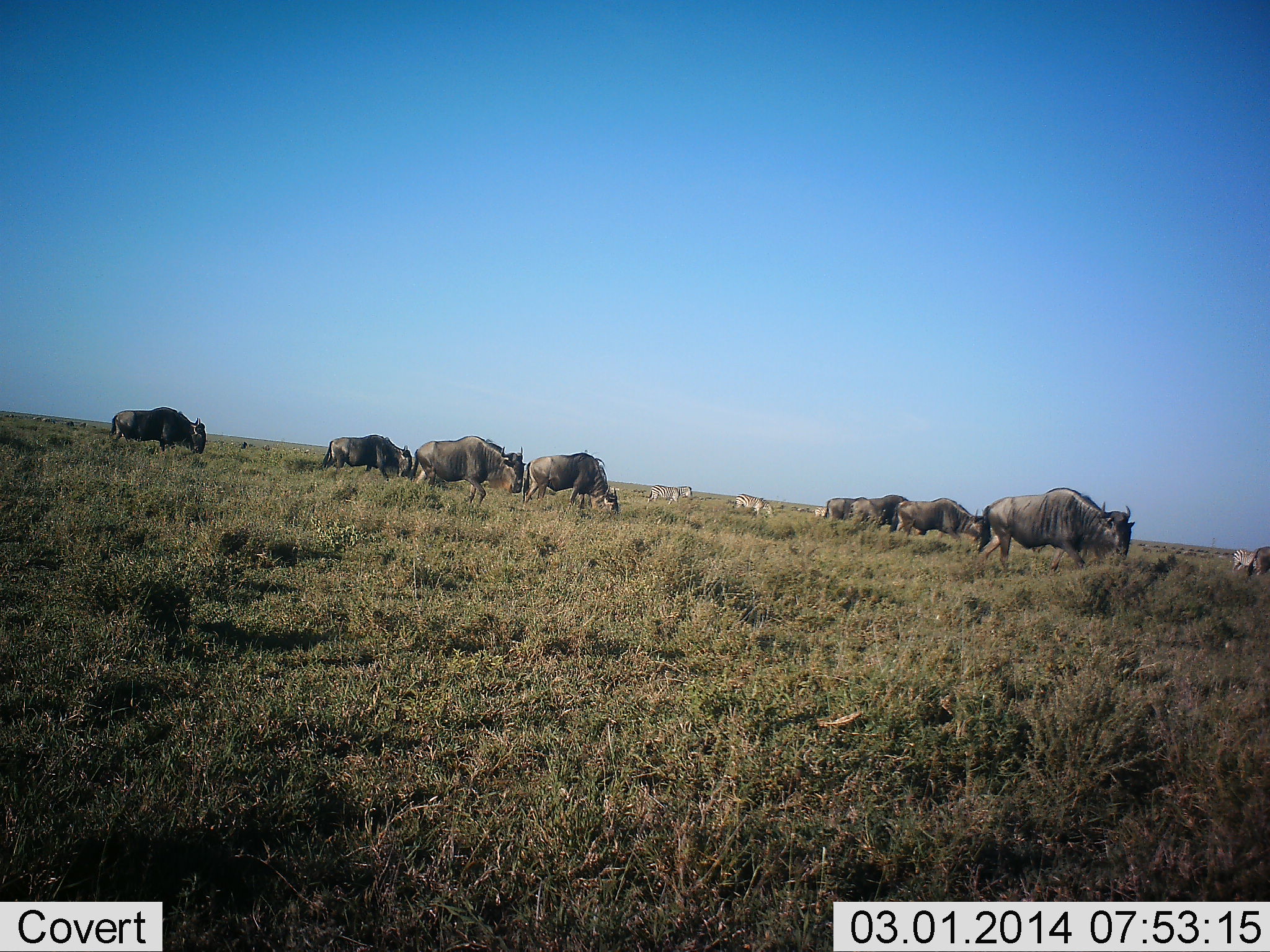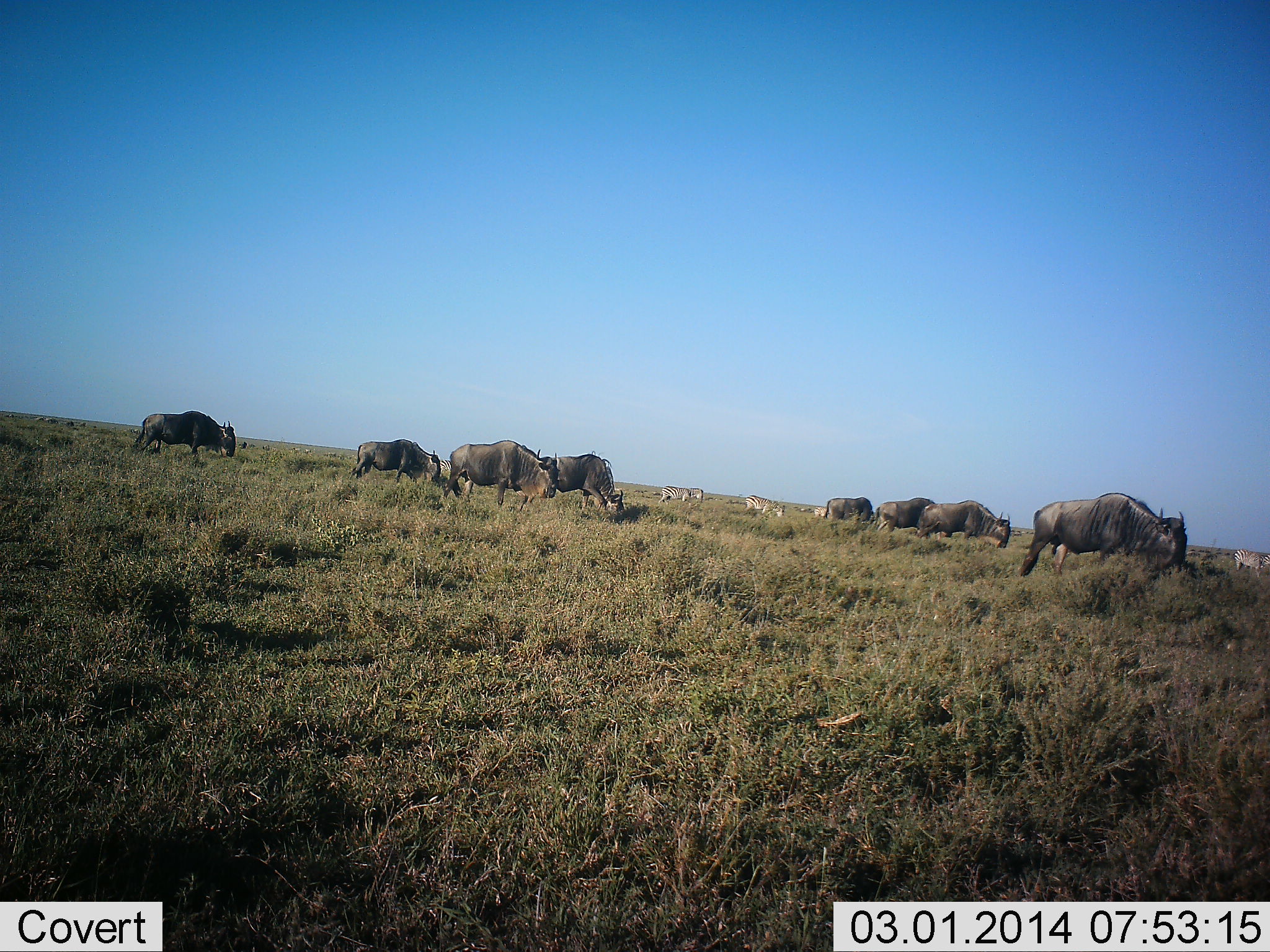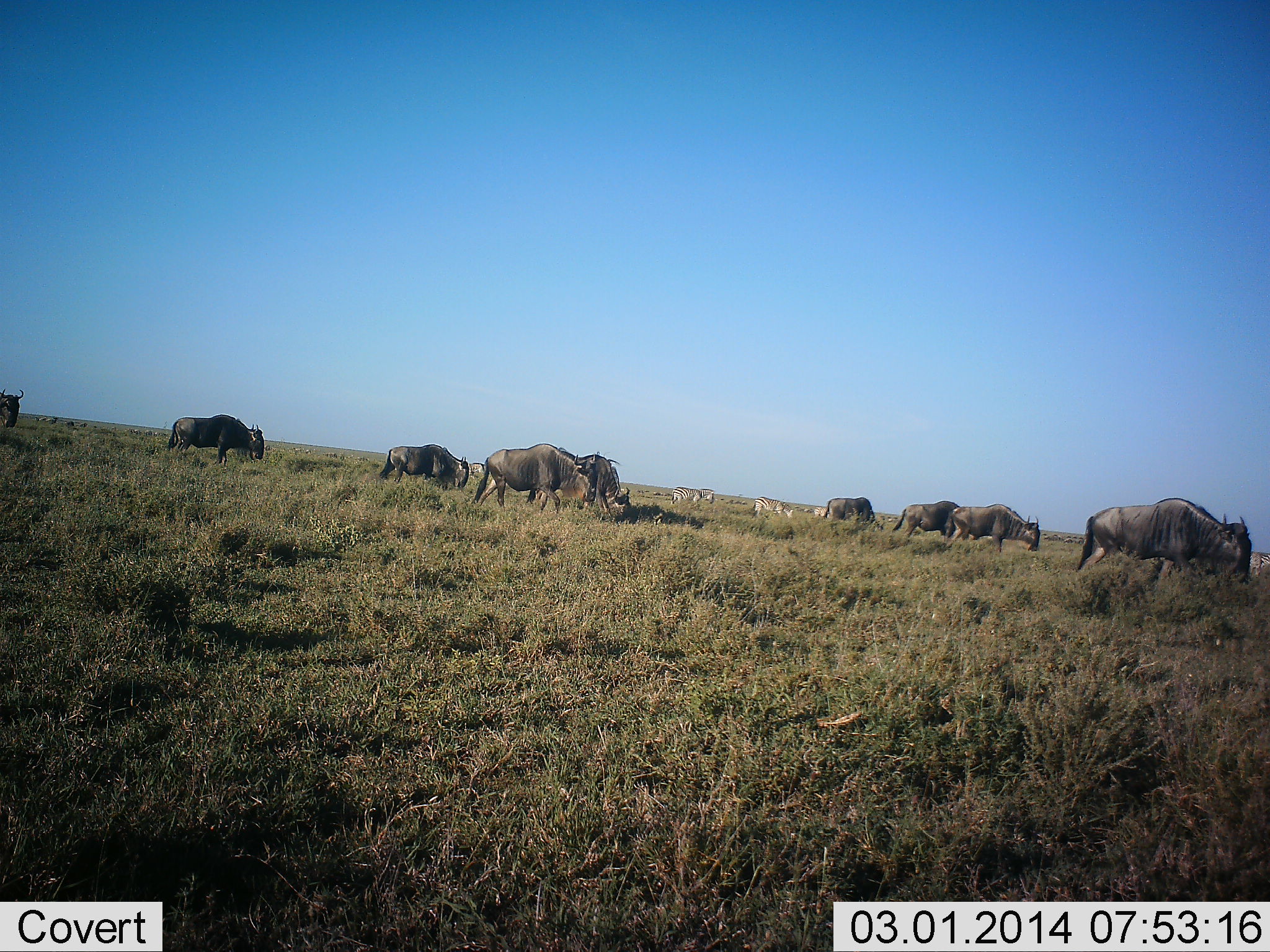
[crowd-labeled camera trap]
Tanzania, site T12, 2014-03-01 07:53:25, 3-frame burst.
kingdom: Animalia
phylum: Chordata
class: Mammalia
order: Artiodactyla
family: Bovidae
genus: Connochaetes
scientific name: Connochaetes taurinus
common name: blue wildebeest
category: wildebeest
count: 9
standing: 11%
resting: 0%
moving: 68%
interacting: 0%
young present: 0%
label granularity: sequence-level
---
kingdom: Animalia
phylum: Chordata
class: Mammalia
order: Perissodactyla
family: Equidae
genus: Equus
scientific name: Equus quagga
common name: plains zebra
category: zebra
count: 4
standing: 10%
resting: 0%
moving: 90%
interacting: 0%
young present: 0%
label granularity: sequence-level